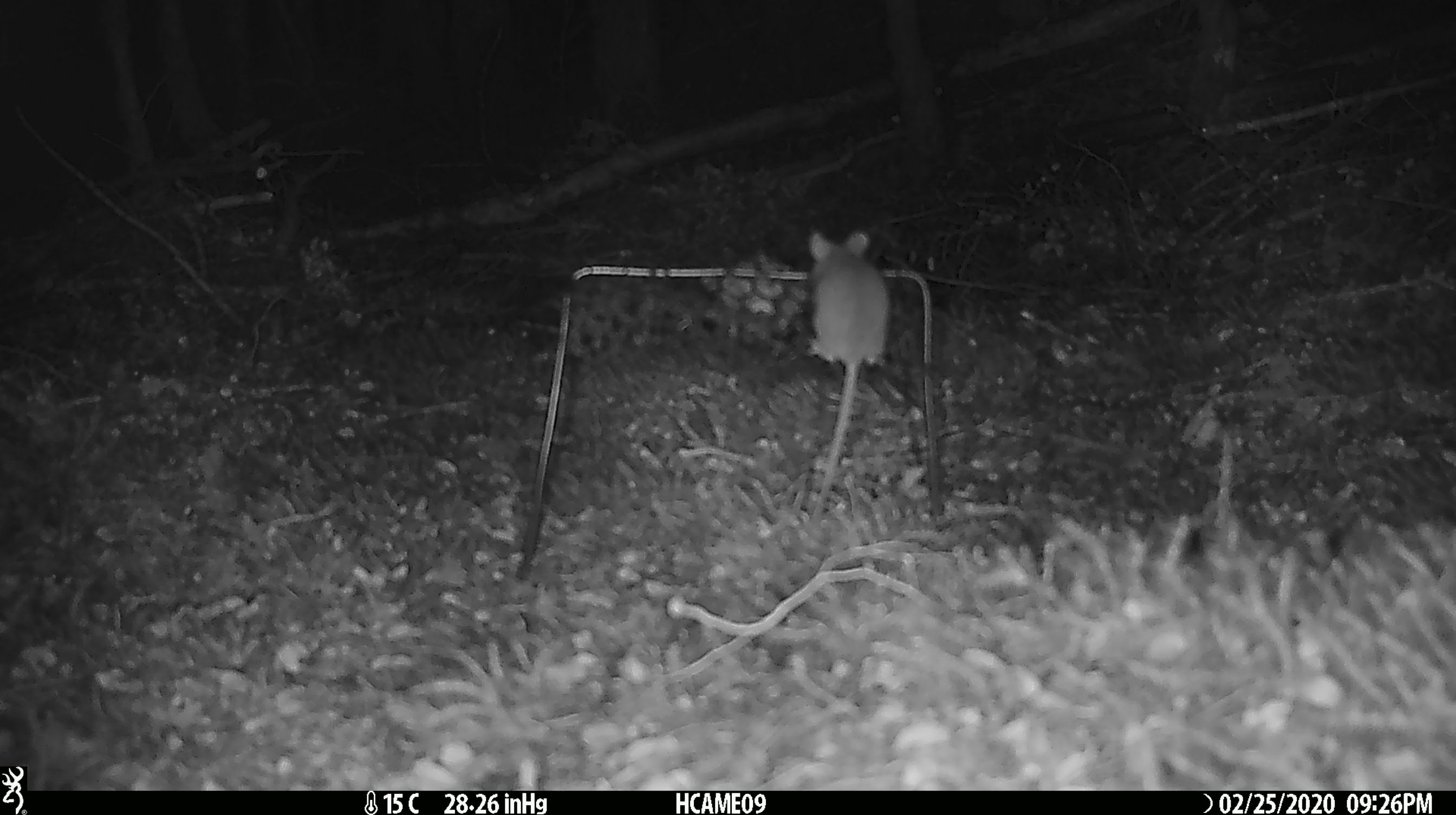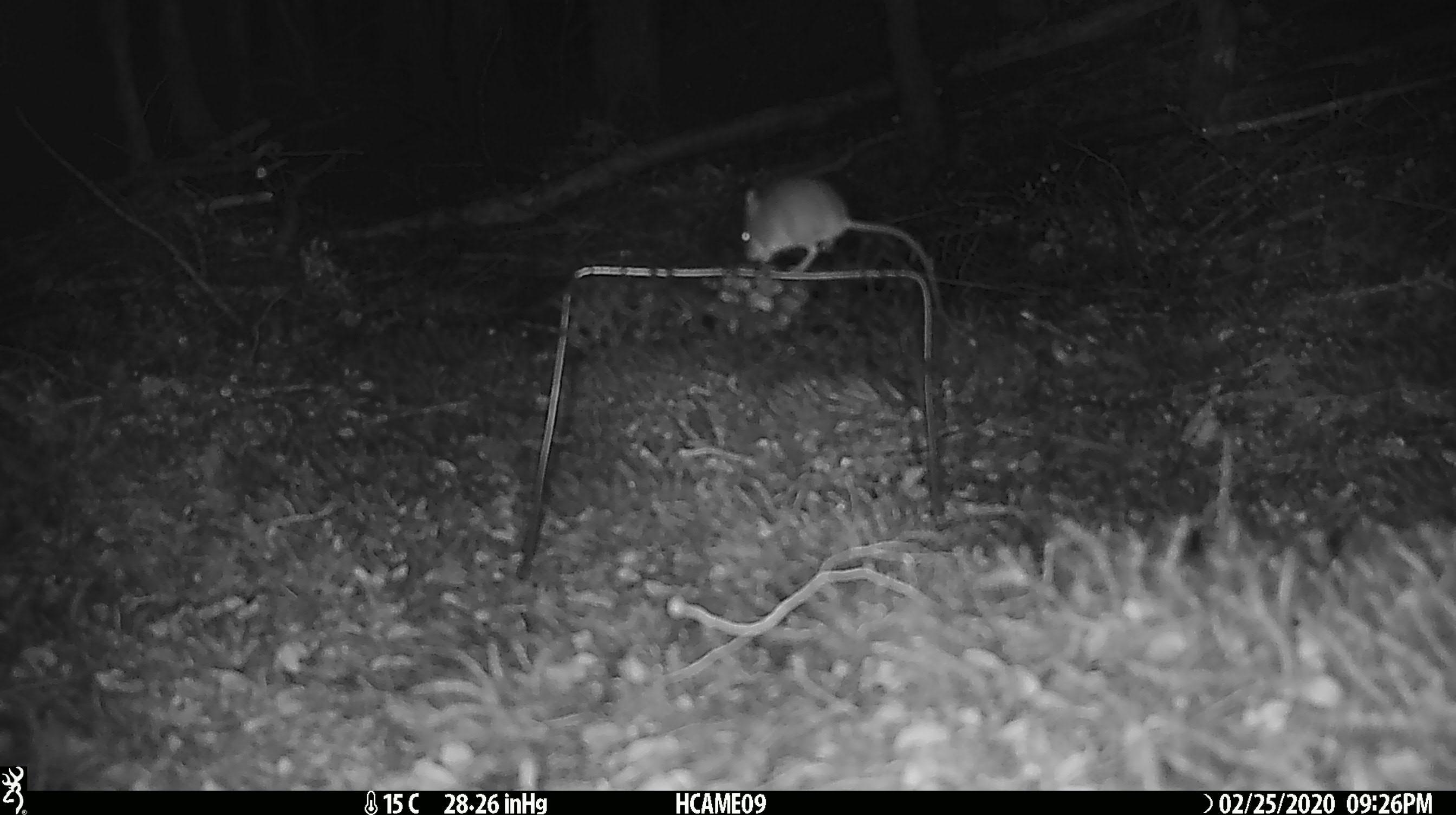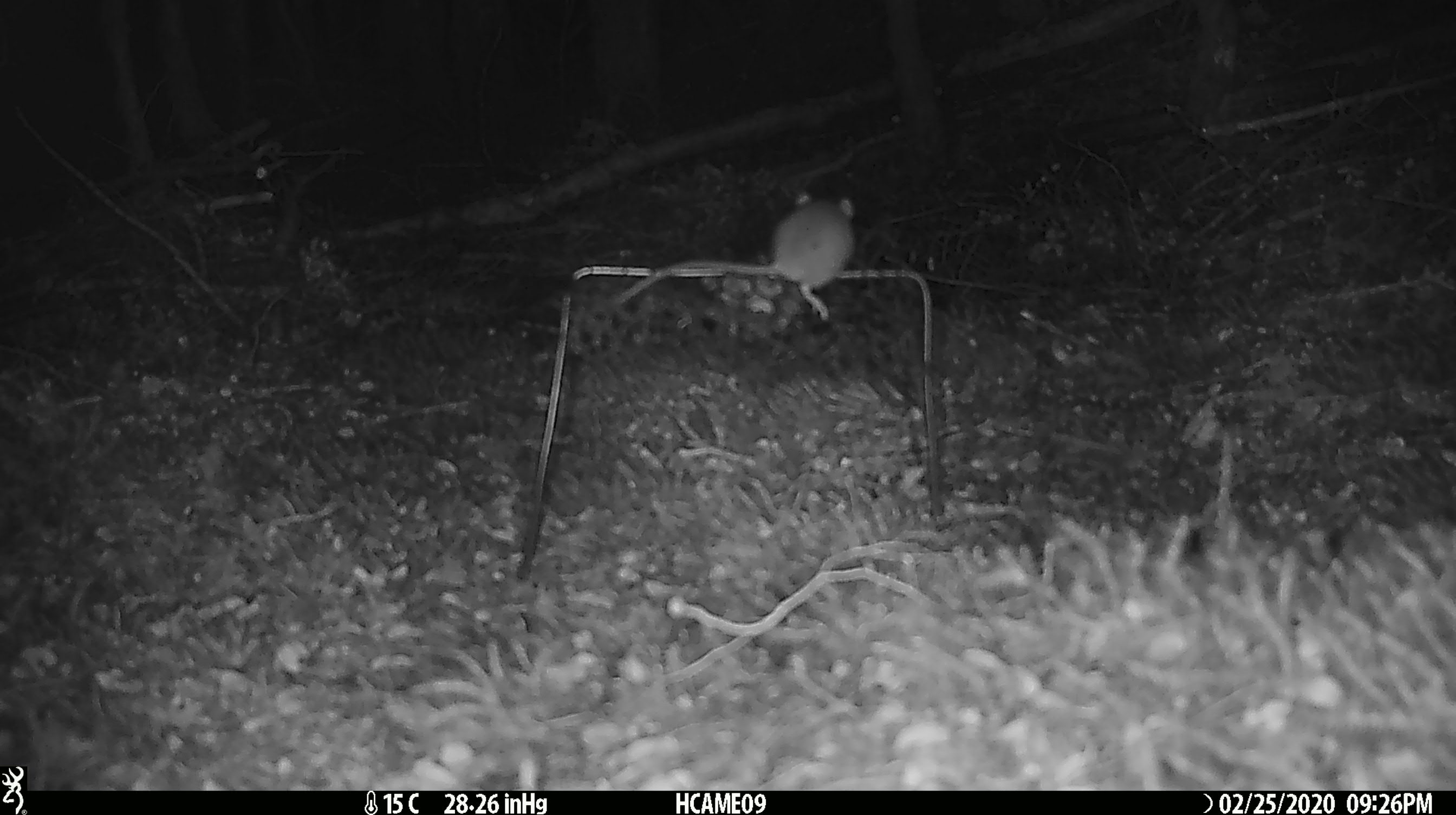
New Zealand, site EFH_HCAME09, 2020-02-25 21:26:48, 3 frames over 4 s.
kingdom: Animalia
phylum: Chordata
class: Mammalia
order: Rodentia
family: Muridae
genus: Mus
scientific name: Mus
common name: mouse